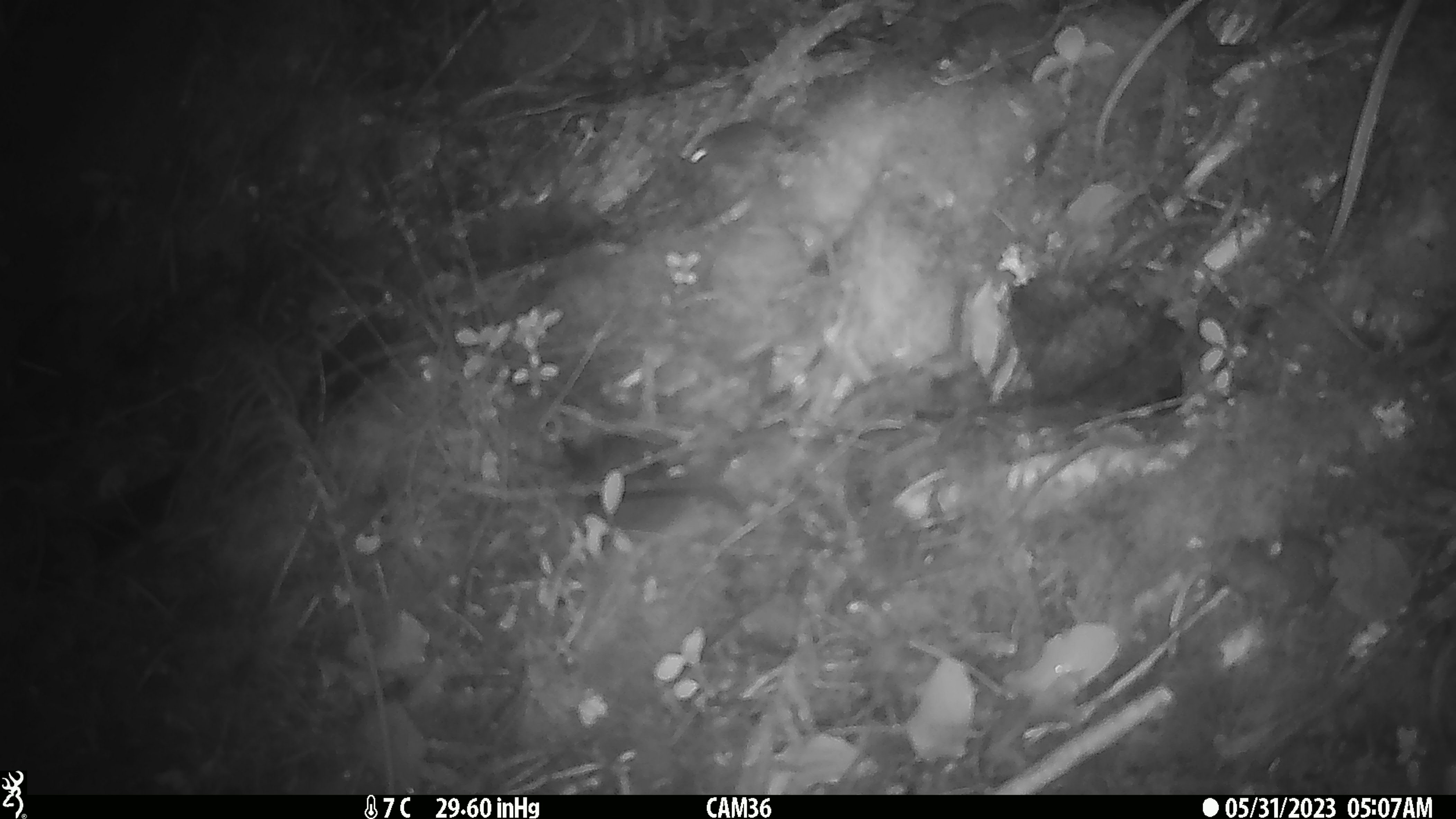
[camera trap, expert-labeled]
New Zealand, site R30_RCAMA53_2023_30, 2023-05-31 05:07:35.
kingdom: Animalia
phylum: Chordata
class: Mammalia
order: Rodentia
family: Muridae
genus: Mus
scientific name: Mus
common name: mouse